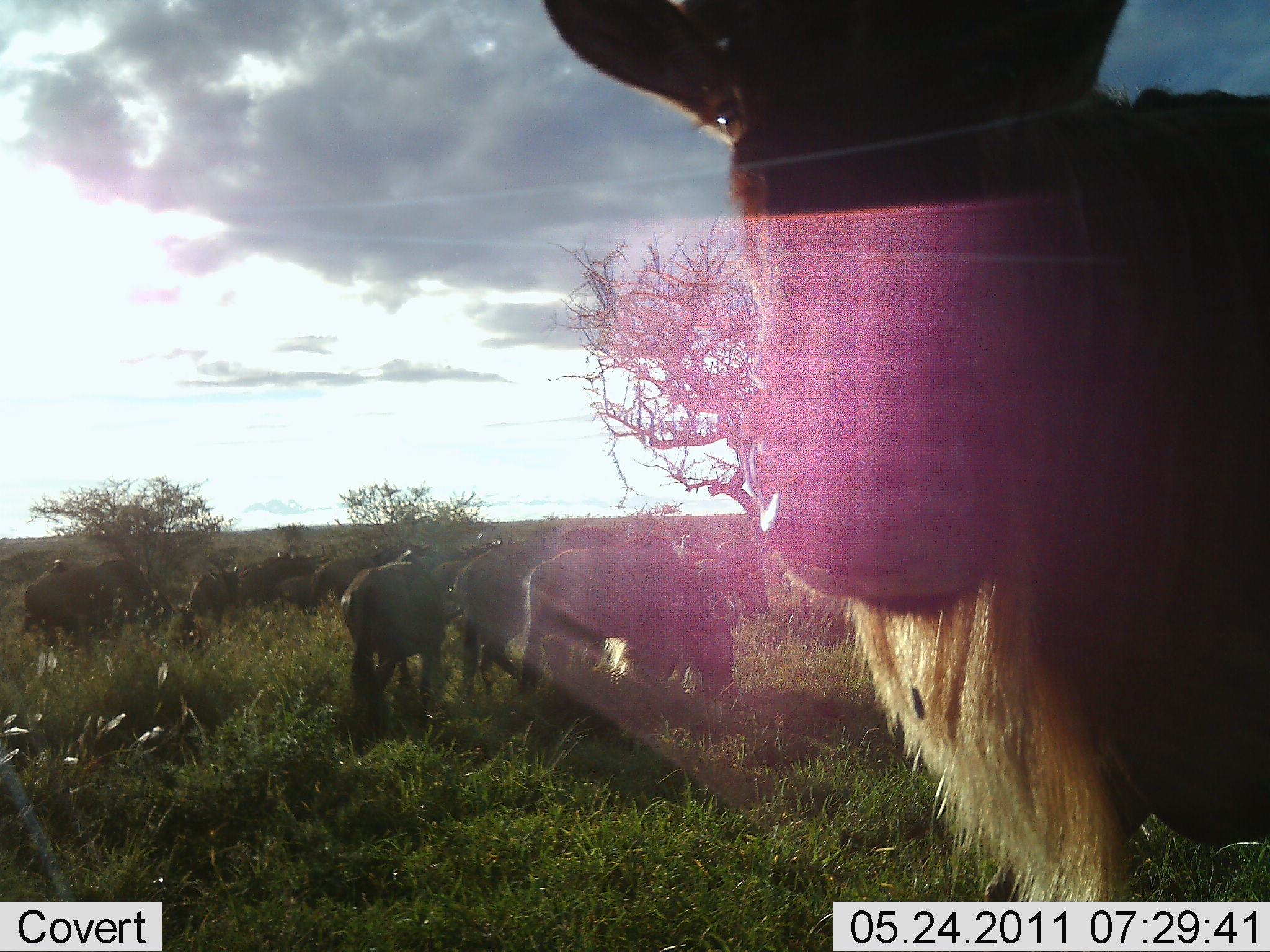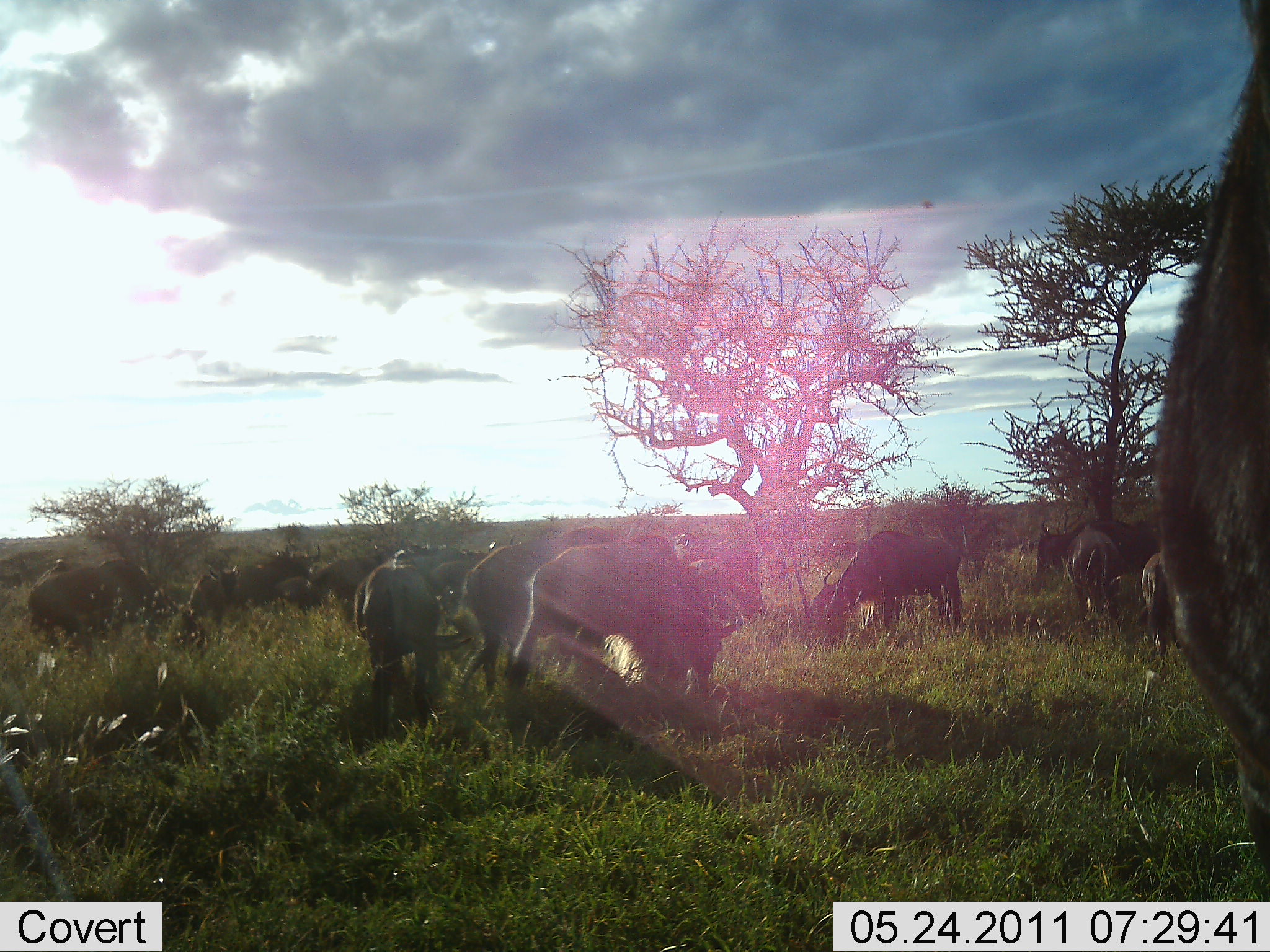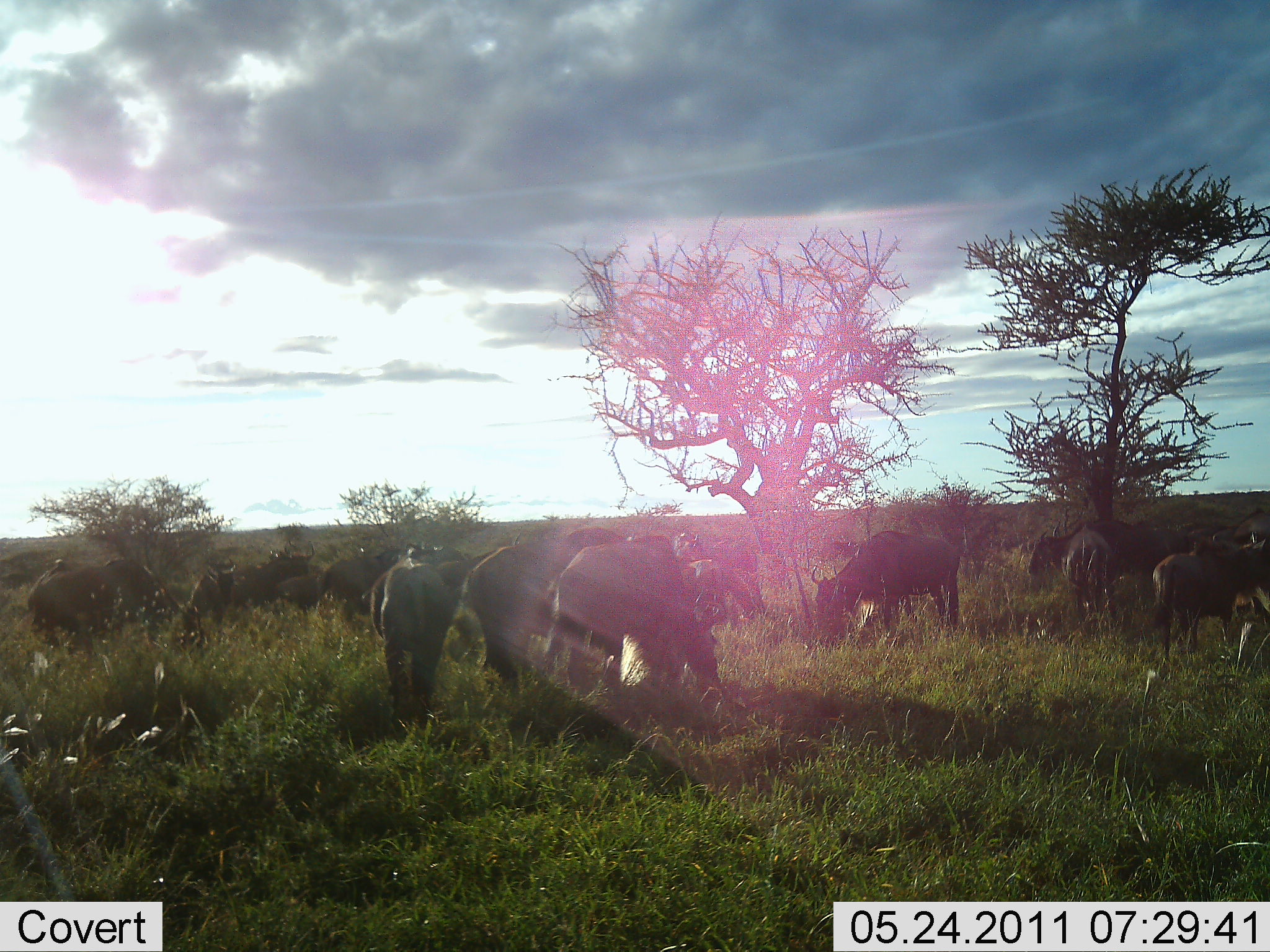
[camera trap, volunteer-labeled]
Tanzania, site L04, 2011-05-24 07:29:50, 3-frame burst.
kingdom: Animalia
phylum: Chordata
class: Mammalia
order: Artiodactyla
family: Bovidae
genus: Connochaetes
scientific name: Connochaetes taurinus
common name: blue wildebeest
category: wildebeest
Wildebeest (blue wildebeest) (Connochaetes taurinus), count 11-50. Behavior (volunteer vote fractions): standing 56%, resting 0%, moving 38%, interacting 6%. Young present (vote fraction): 0%. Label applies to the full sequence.